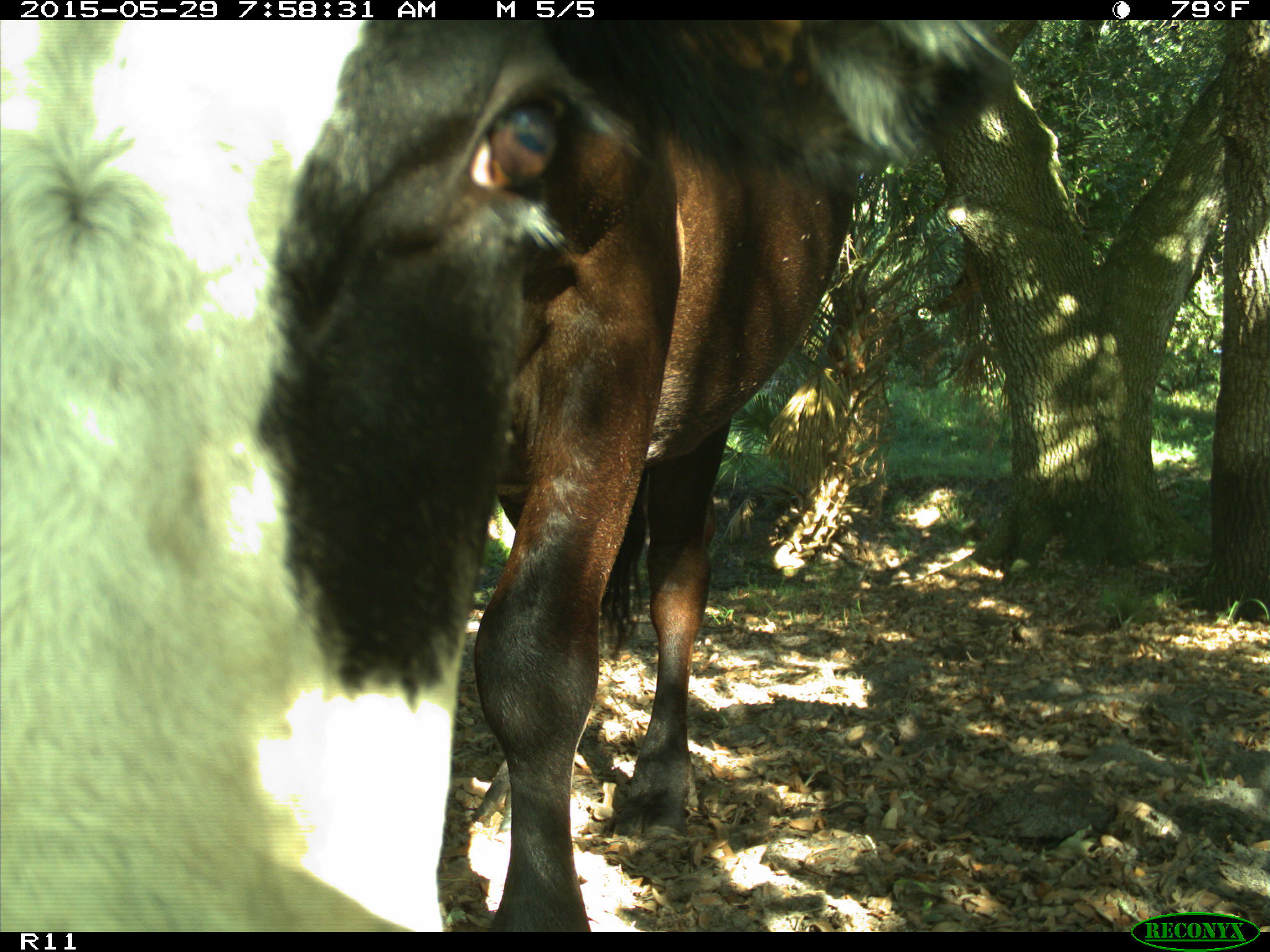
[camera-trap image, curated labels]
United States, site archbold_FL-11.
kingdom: Animalia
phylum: Chordata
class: Mammalia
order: Artiodactyla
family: Bovidae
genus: Bos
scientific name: Bos taurus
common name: domestic cow